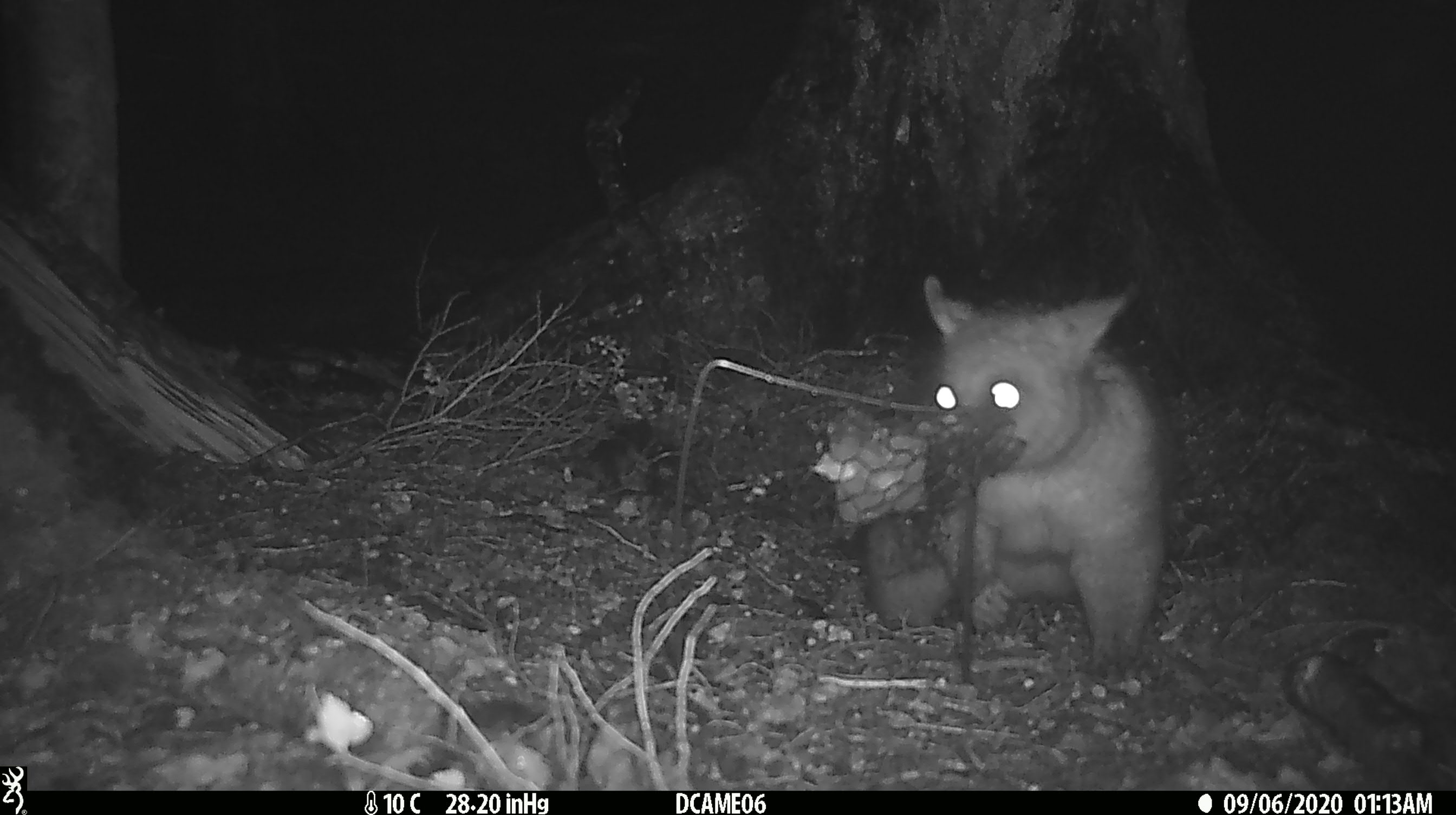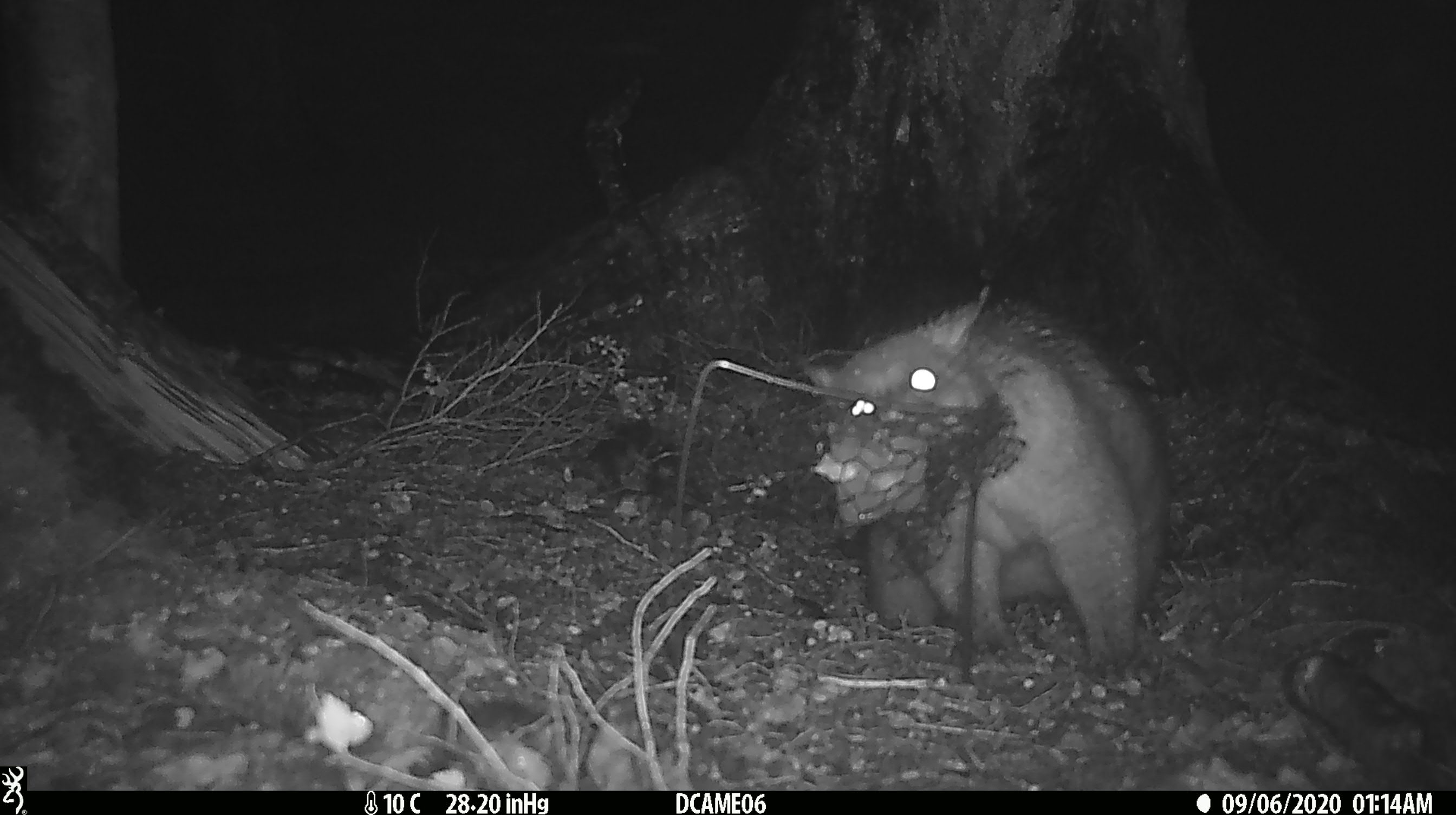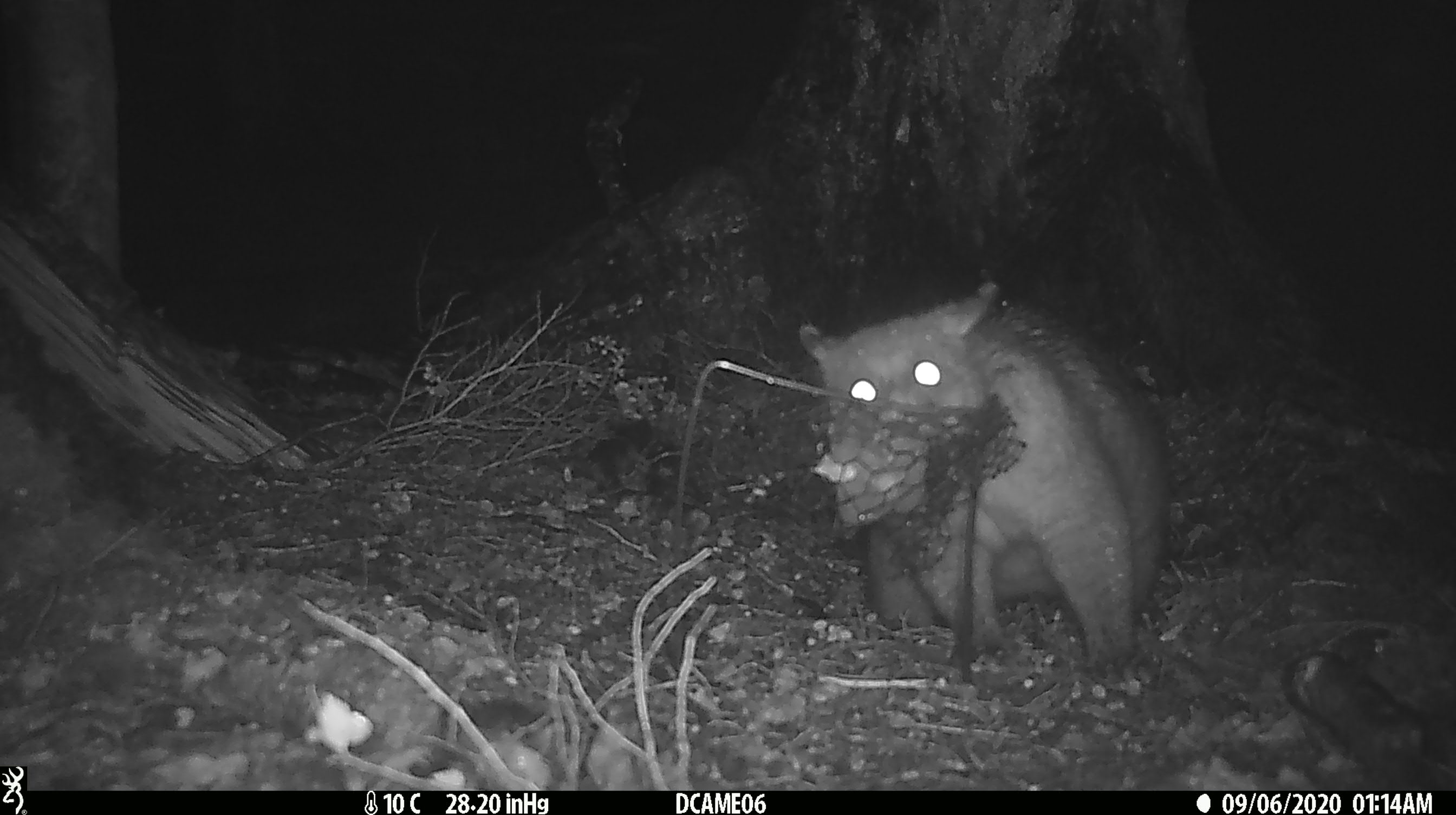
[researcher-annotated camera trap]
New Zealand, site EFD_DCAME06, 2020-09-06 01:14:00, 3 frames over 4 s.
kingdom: Animalia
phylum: Chordata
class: Mammalia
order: Diprotodontia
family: Phalangeridae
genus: Trichosurus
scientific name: Trichosurus vulpecula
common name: common brushtail possum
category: possum